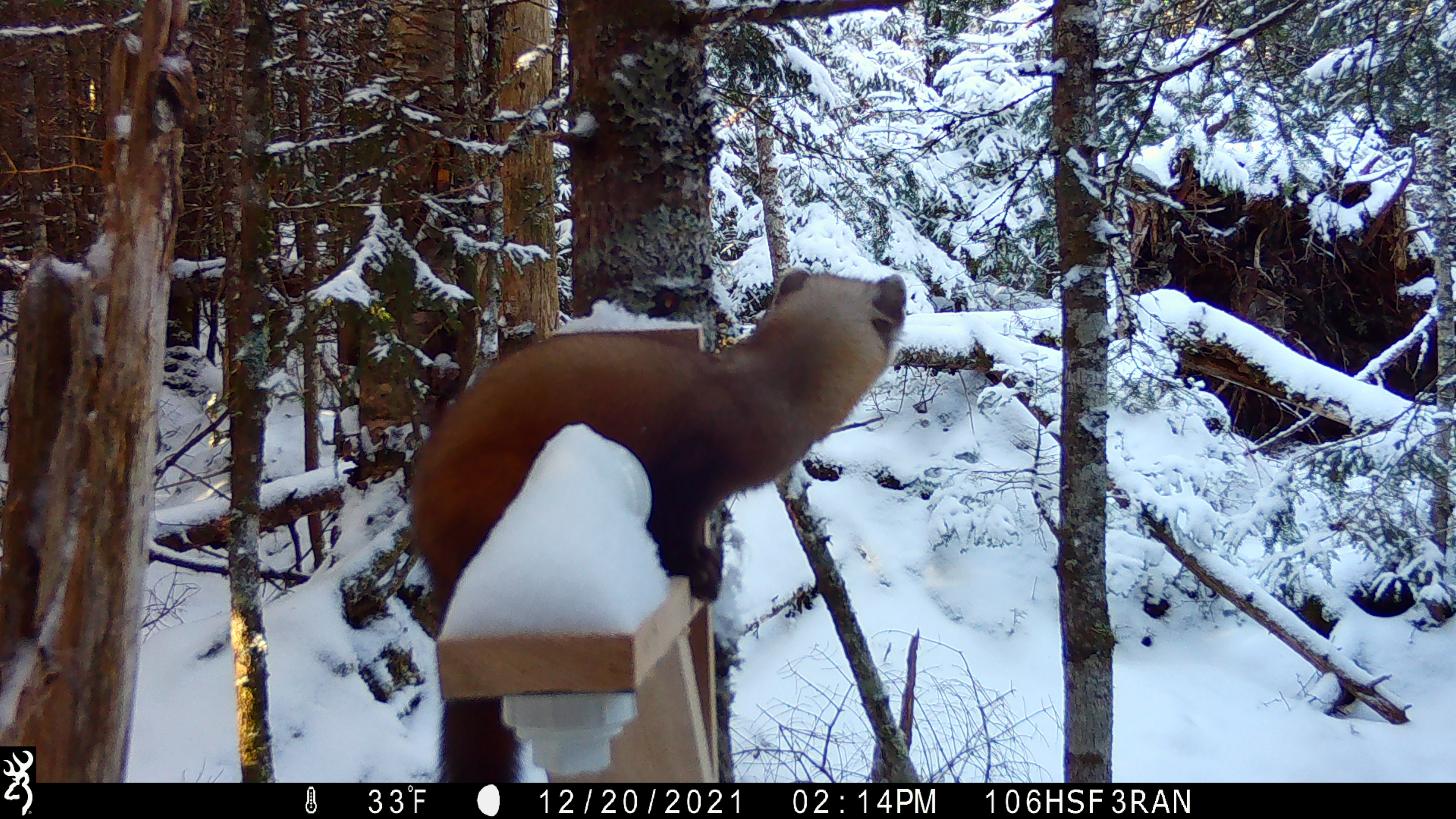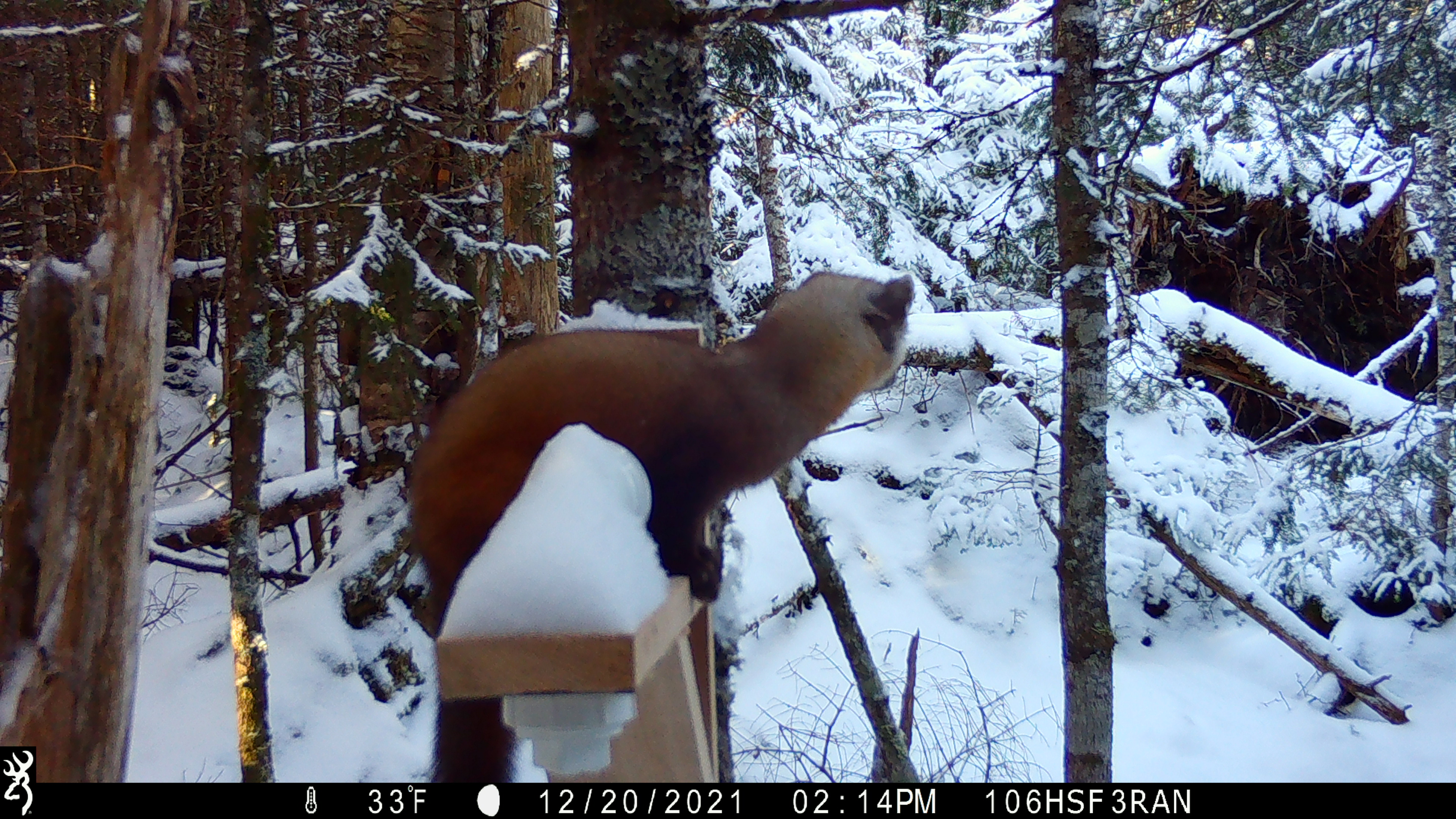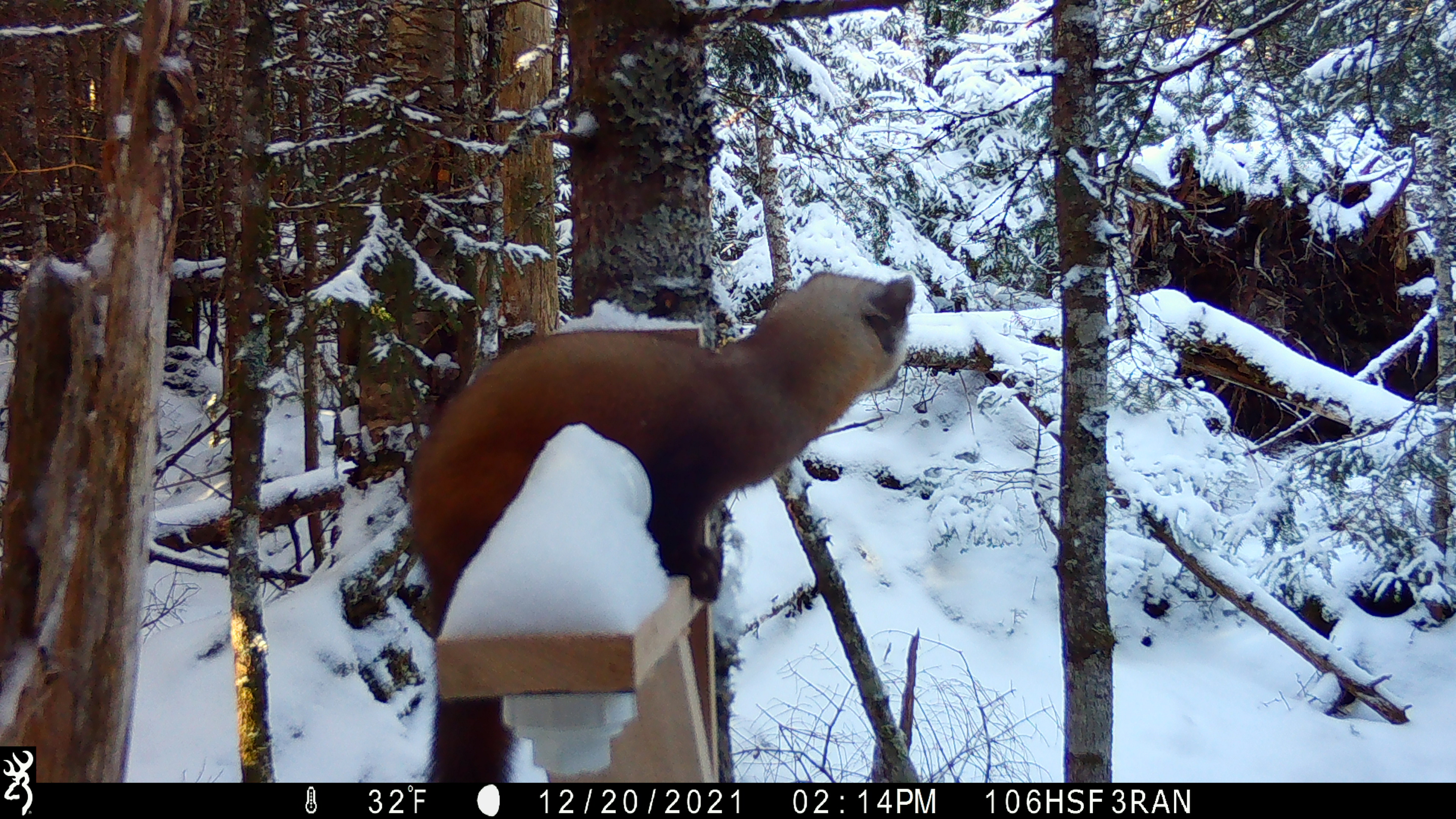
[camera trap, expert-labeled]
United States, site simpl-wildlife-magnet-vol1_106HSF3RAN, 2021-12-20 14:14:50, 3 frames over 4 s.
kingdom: Animalia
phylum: Chordata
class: Mammalia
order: Carnivora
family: Mustelidae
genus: Martes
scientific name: Martes americana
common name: american marten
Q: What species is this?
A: American marten (Martes americana).